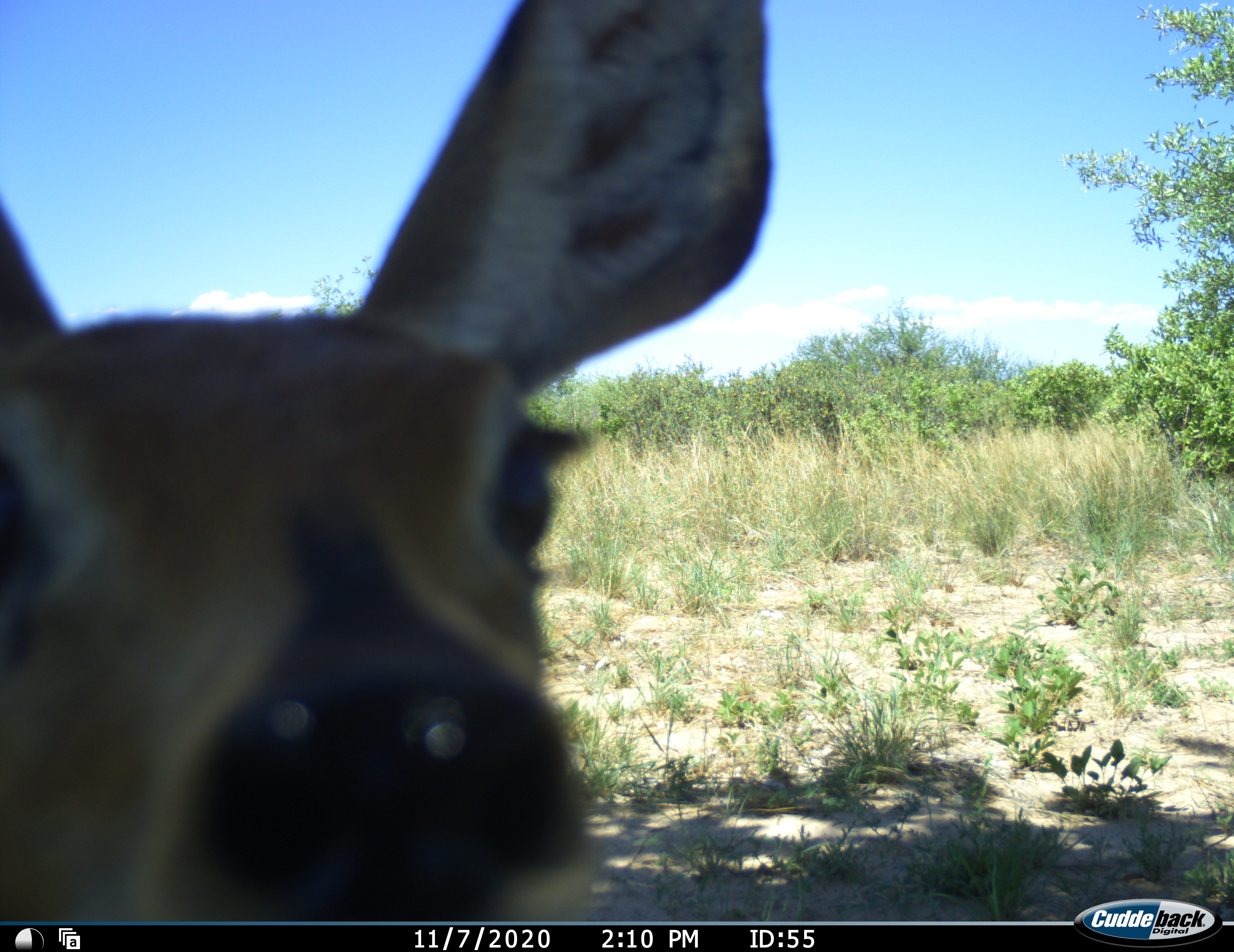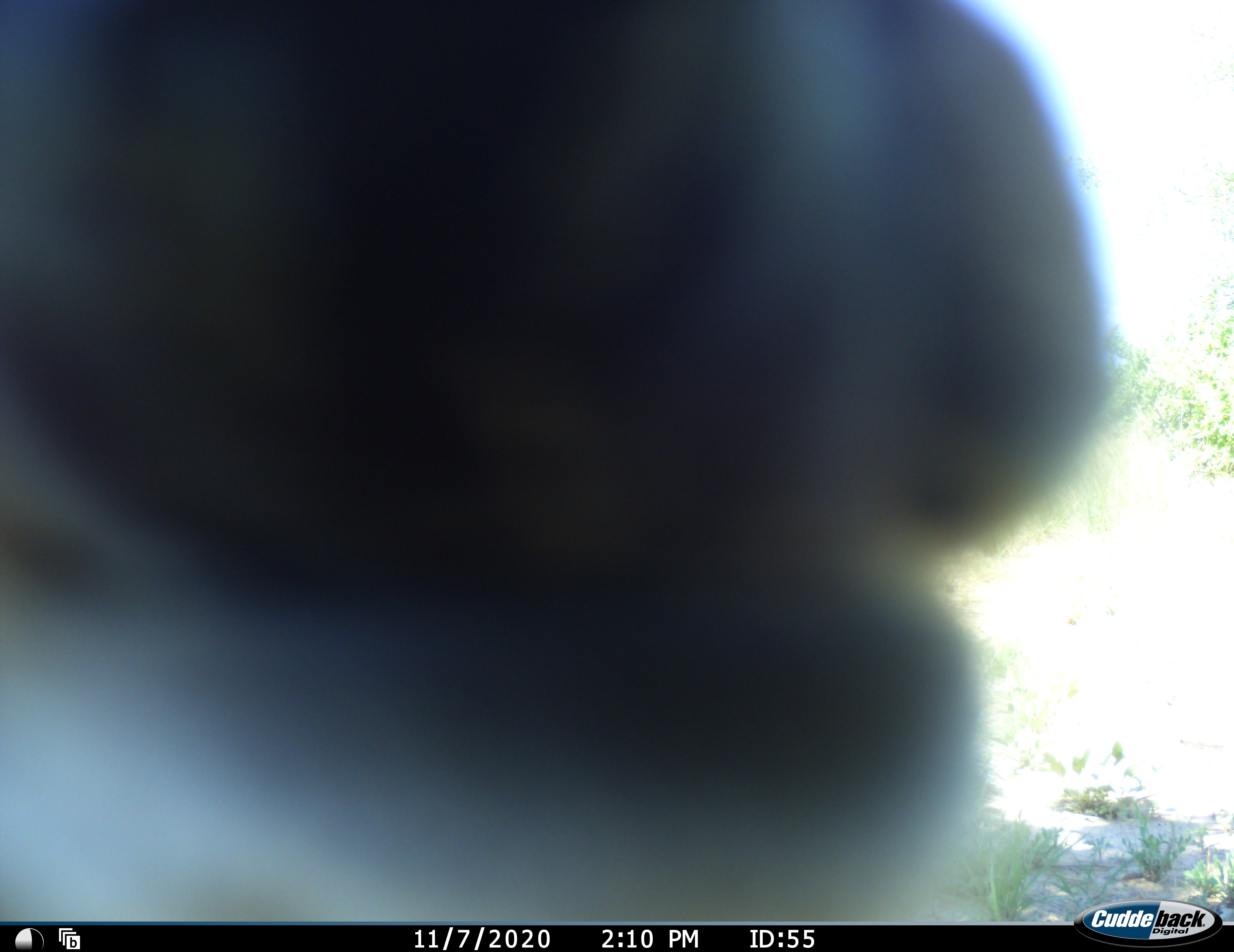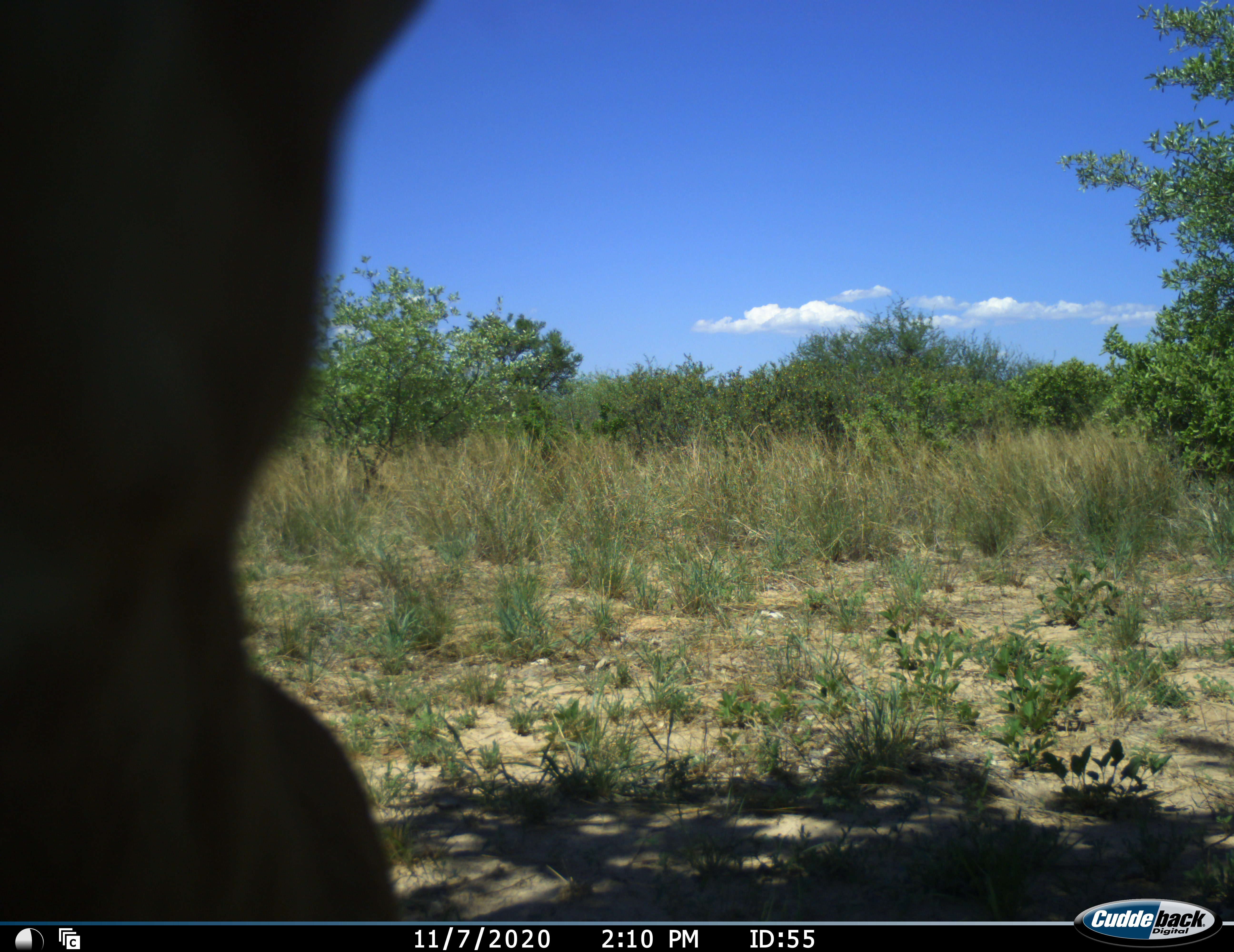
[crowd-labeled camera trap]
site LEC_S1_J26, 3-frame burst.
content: unidentified animal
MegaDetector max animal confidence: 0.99